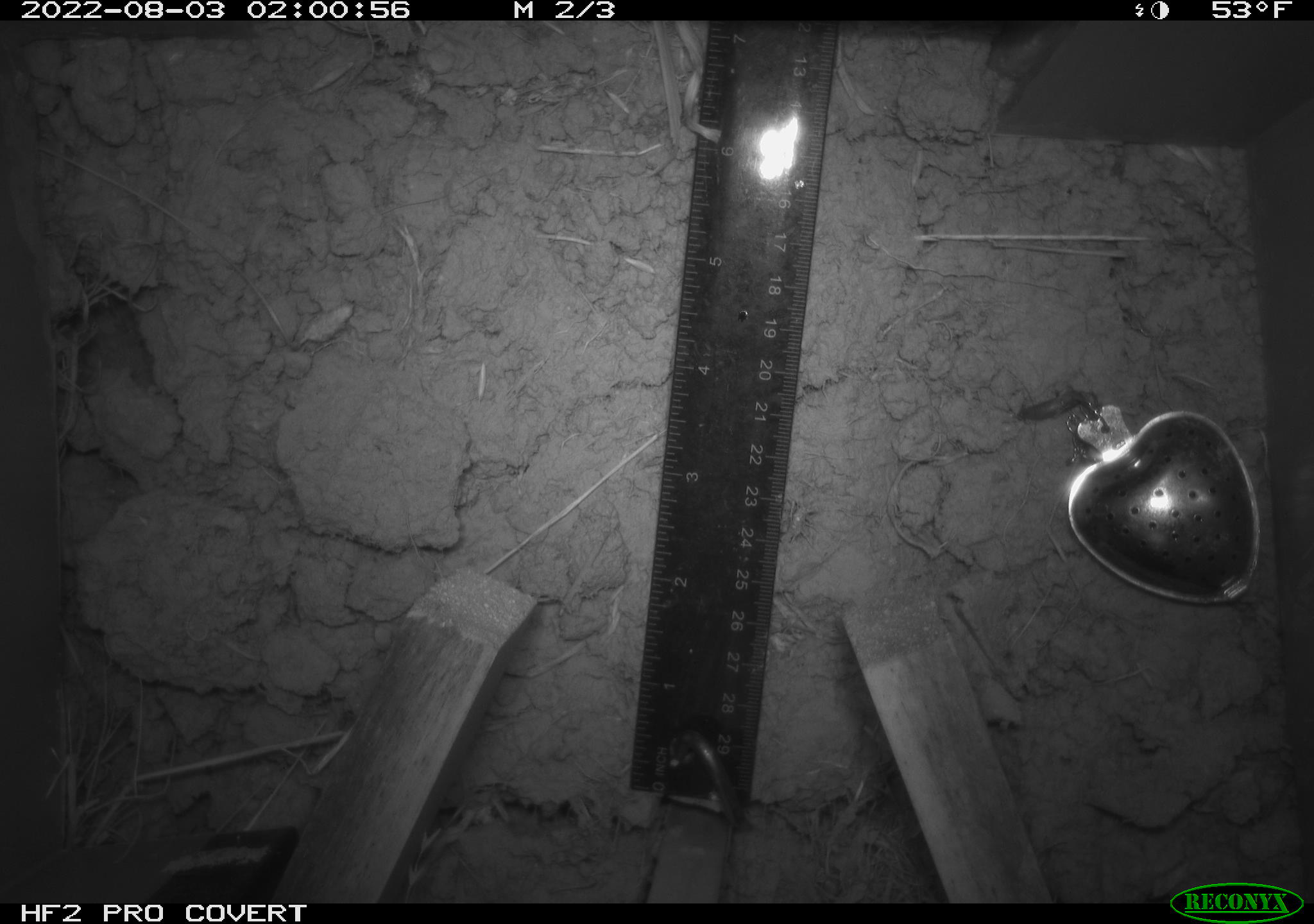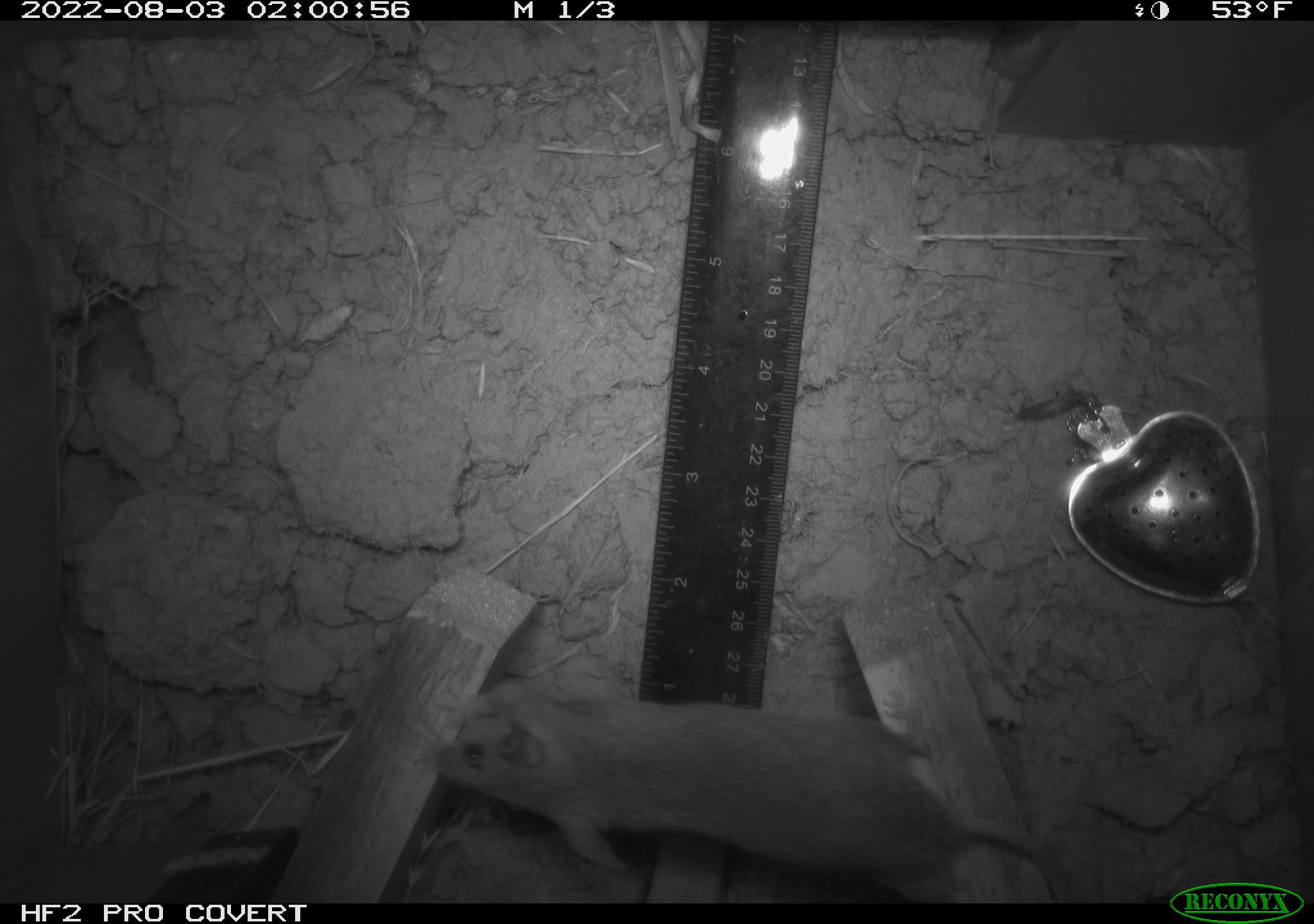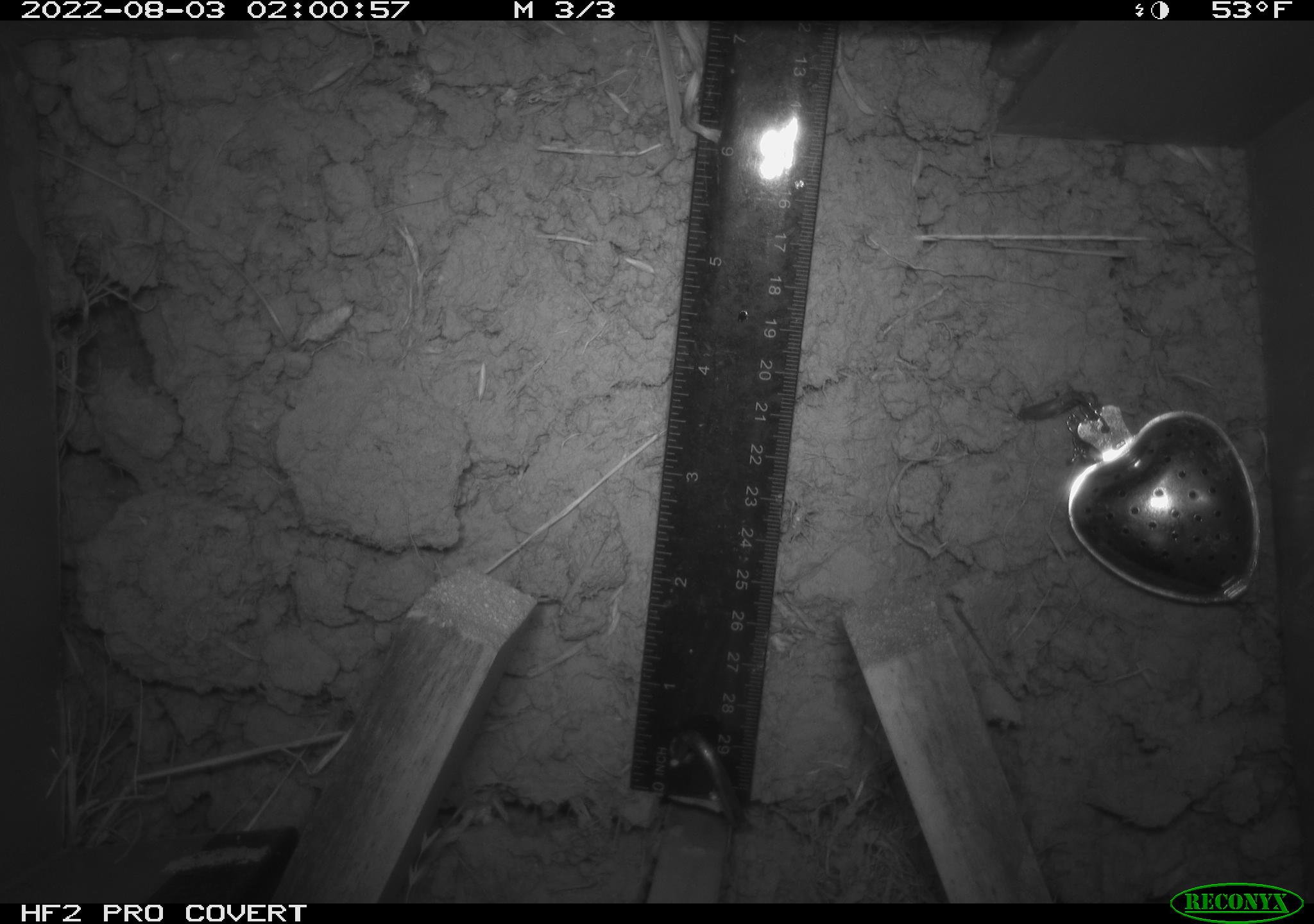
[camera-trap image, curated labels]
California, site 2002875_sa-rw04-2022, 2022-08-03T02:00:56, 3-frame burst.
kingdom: Animalia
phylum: Chordata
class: Mammalia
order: Rodentia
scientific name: Rodentia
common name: mouse species